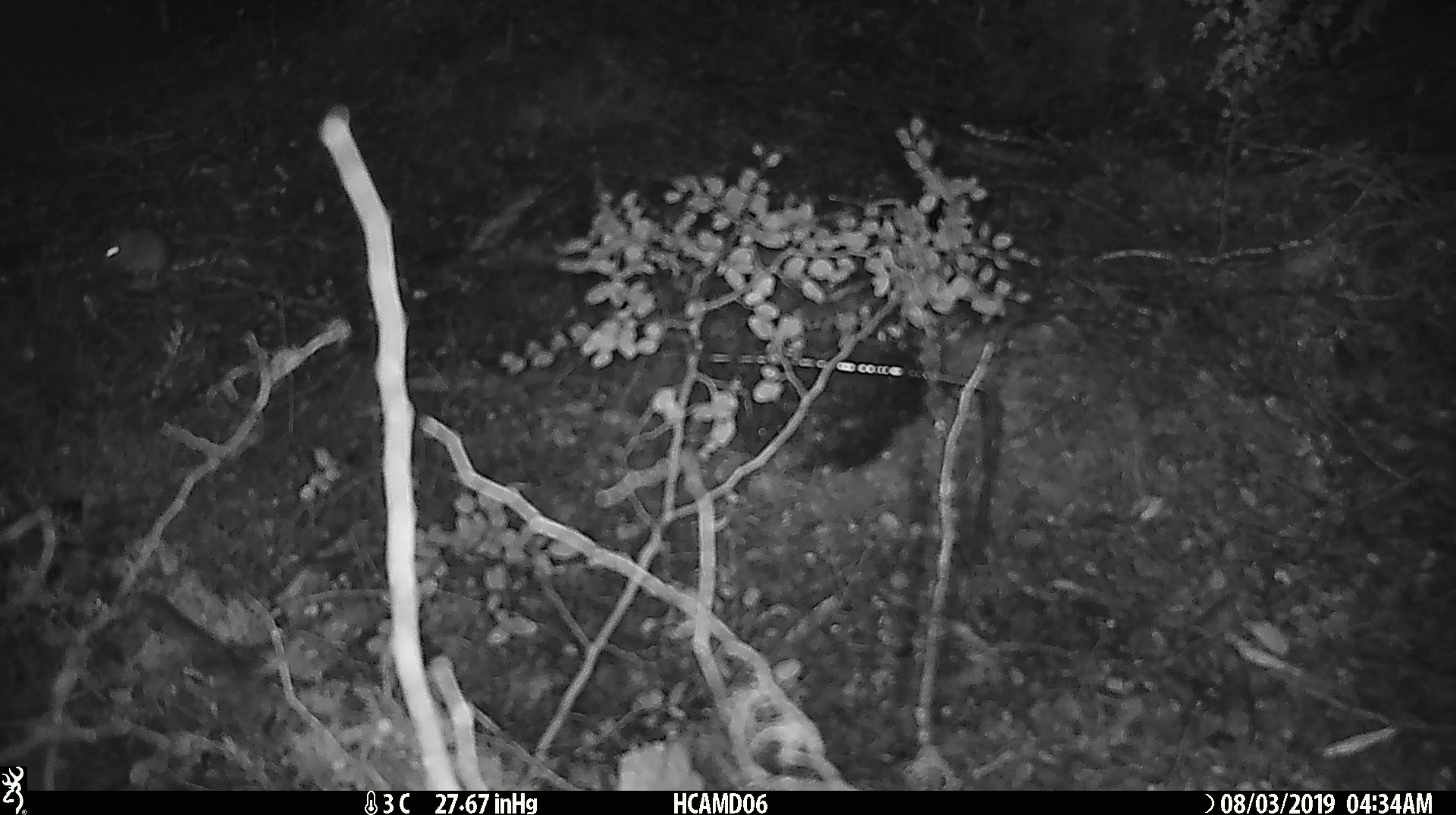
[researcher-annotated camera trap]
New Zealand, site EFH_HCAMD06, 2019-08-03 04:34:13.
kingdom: Animalia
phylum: Chordata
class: Mammalia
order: Rodentia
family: Muridae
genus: Mus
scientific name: Mus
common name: mouse